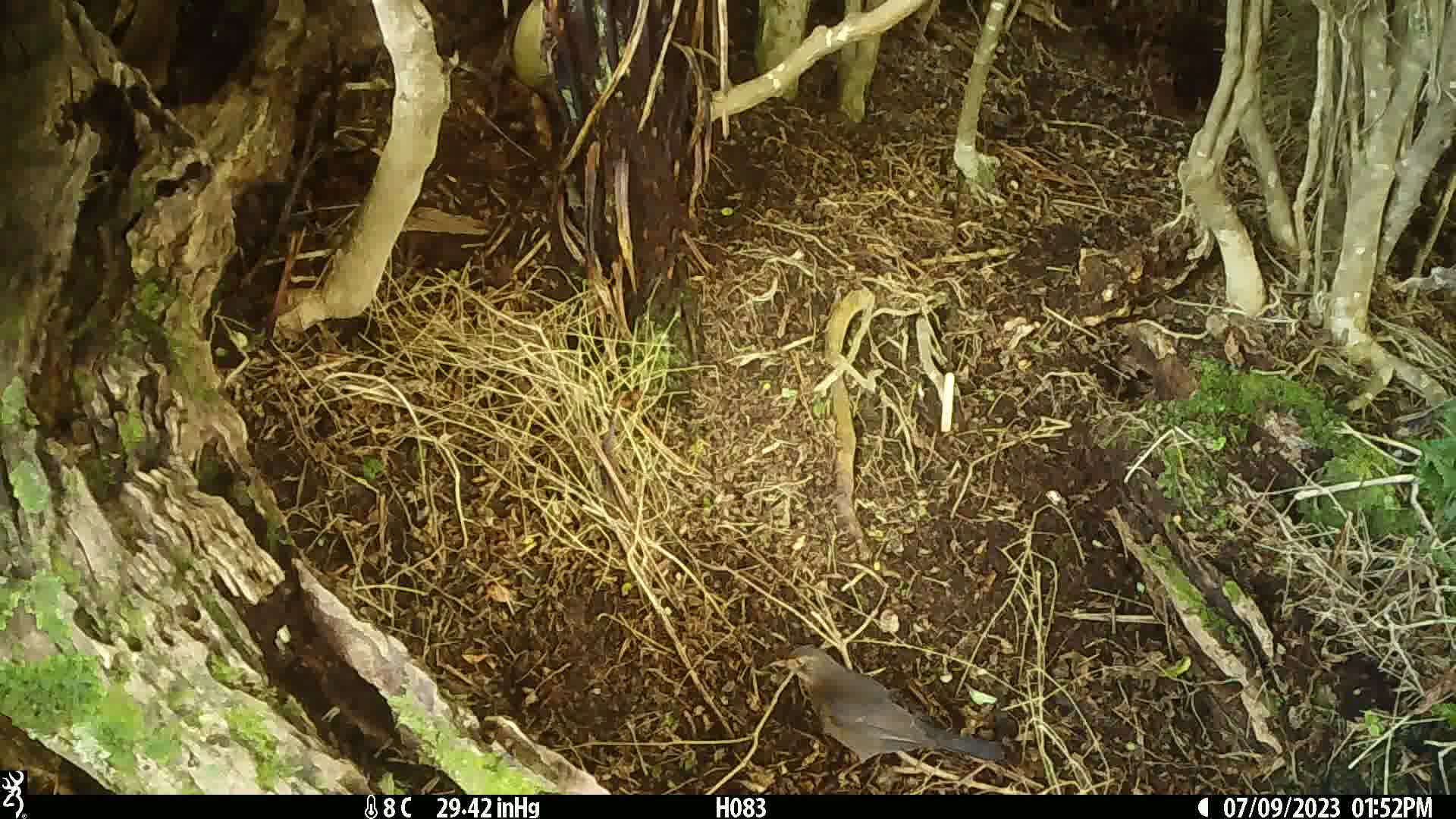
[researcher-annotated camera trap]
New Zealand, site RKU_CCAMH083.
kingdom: Animalia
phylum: Chordata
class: Aves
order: Passeriformes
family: Turdidae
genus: Turdus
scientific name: Turdus merula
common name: eurasian blackbird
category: blackbird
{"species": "blackbird (eurasian blackbird) (Turdus merula)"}